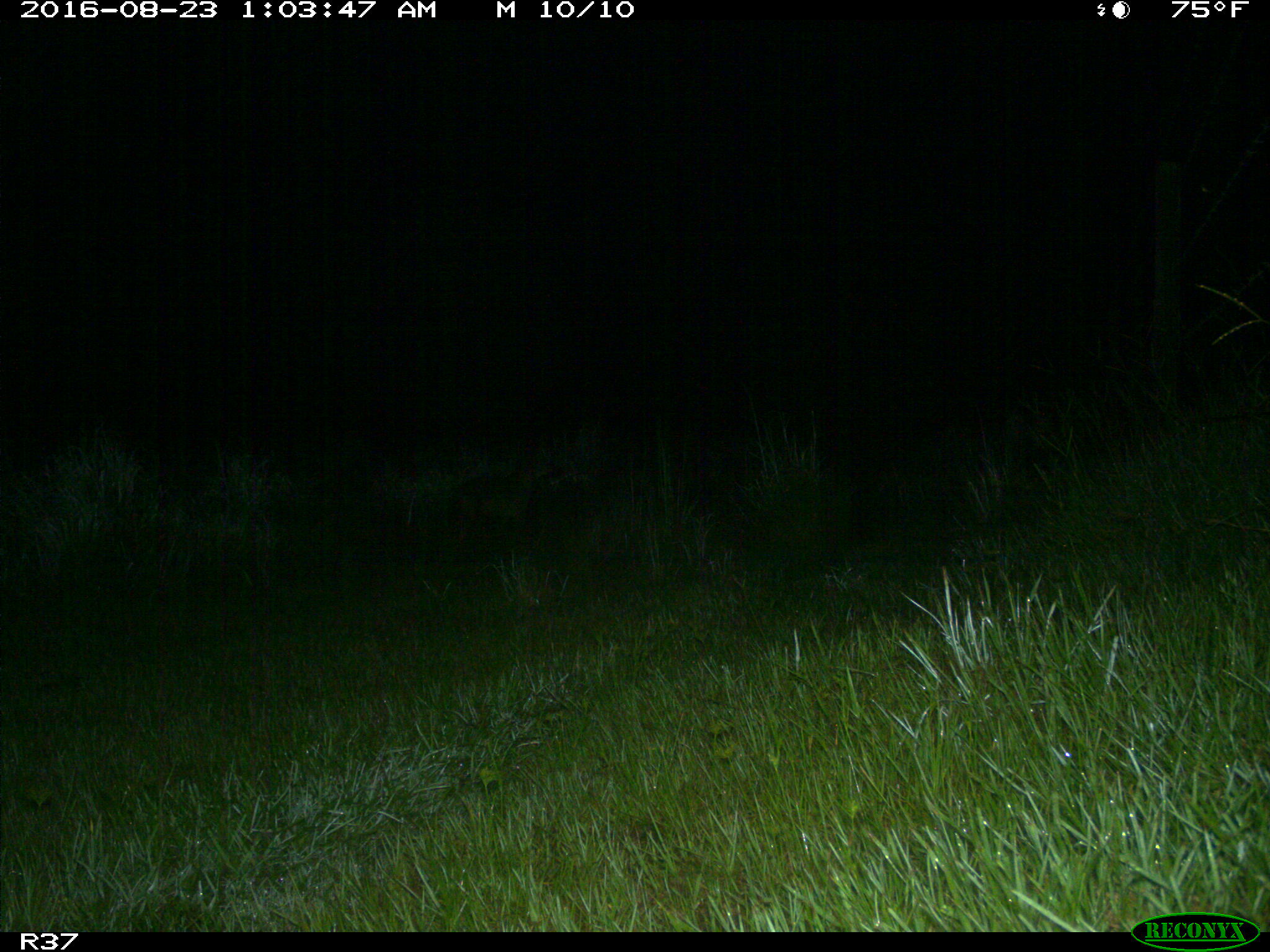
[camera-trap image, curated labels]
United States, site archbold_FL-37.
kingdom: Animalia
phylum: Chordata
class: Mammalia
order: Carnivora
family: Canidae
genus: Canis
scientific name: Canis latrans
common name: coyote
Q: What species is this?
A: Canis latrans (coyote).